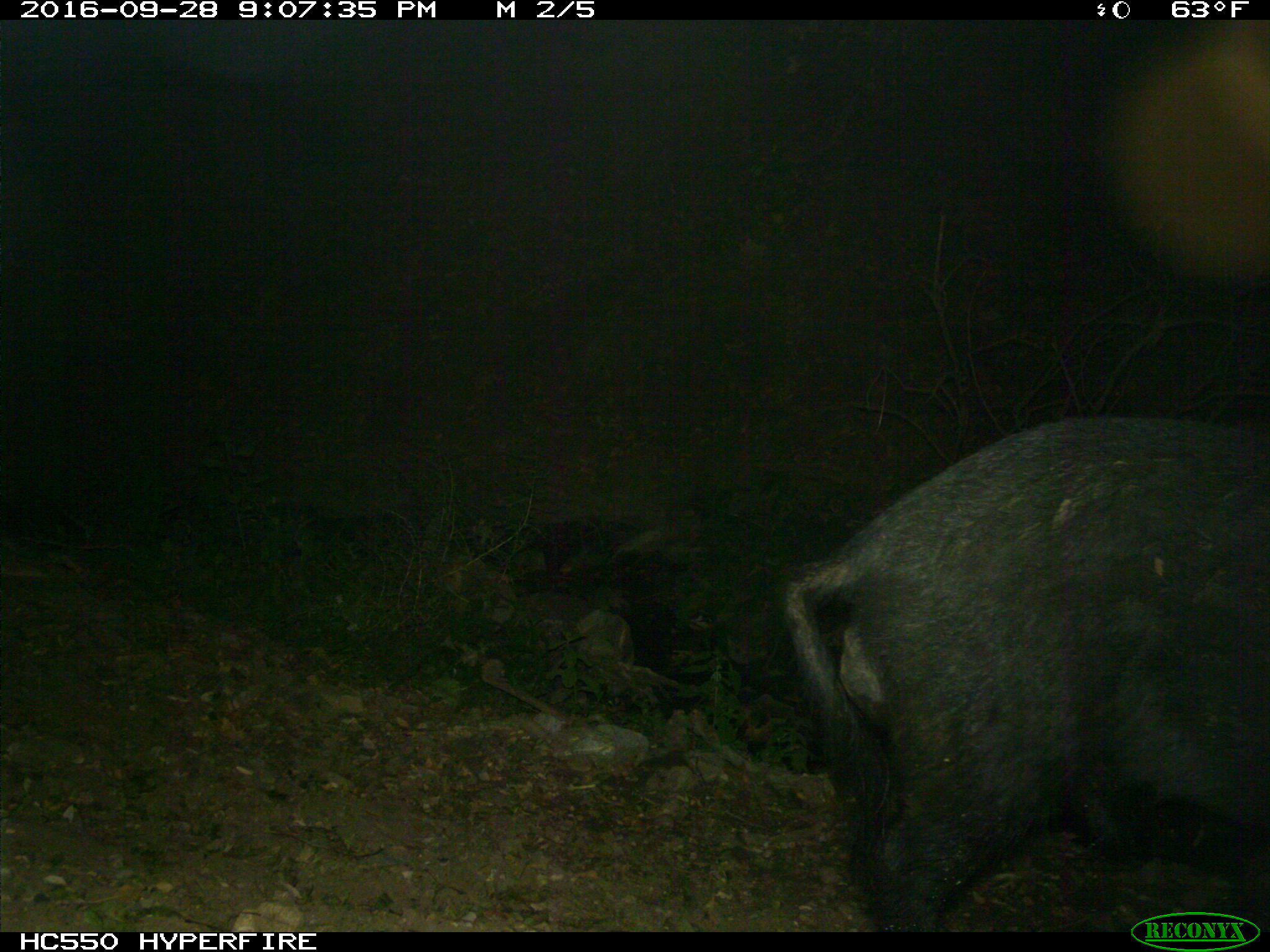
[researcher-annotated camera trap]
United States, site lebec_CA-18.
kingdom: Animalia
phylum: Chordata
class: Mammalia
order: Artiodactyla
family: Suidae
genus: Sus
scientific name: Sus scrofa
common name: wild boar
Sus scrofa (wild boar).